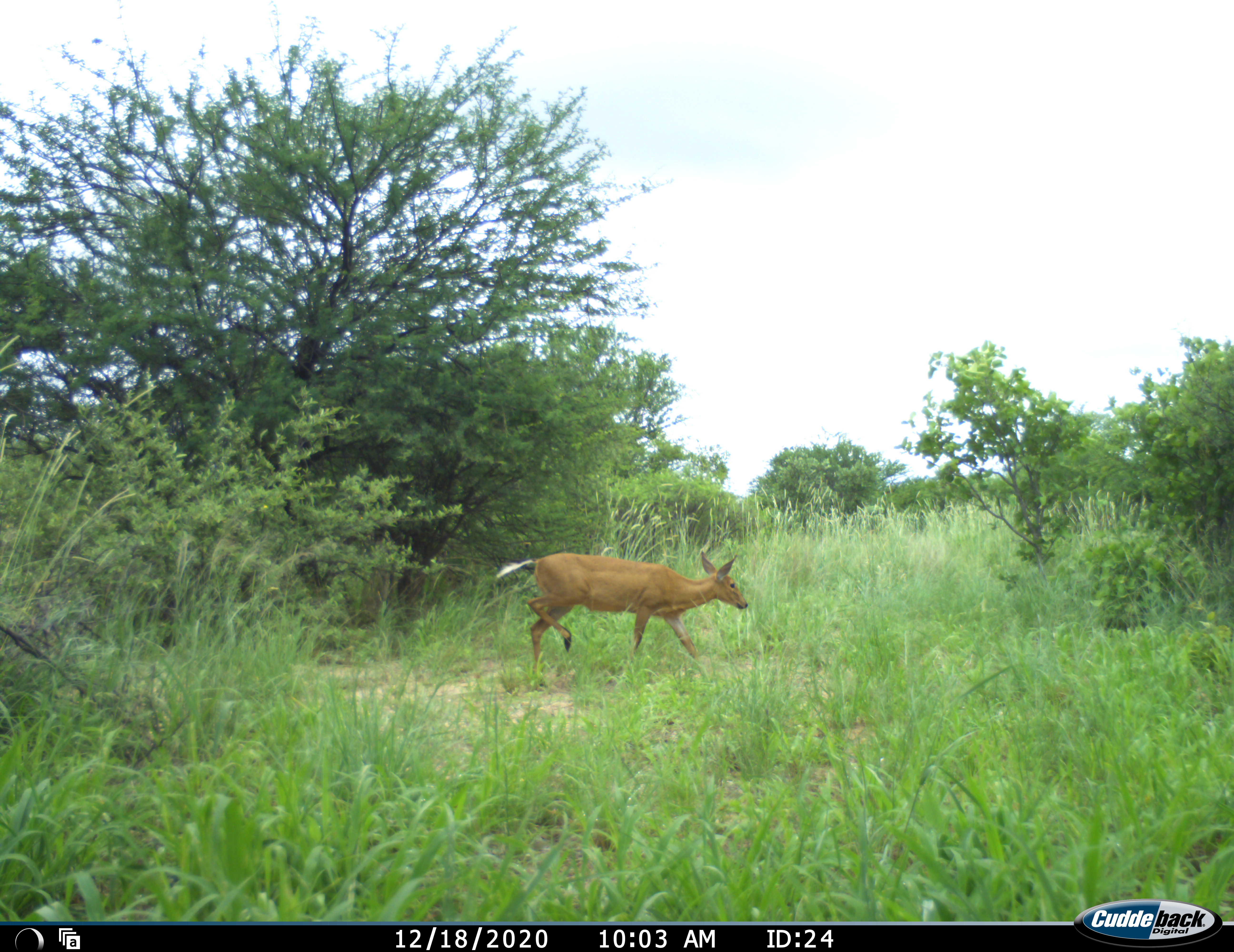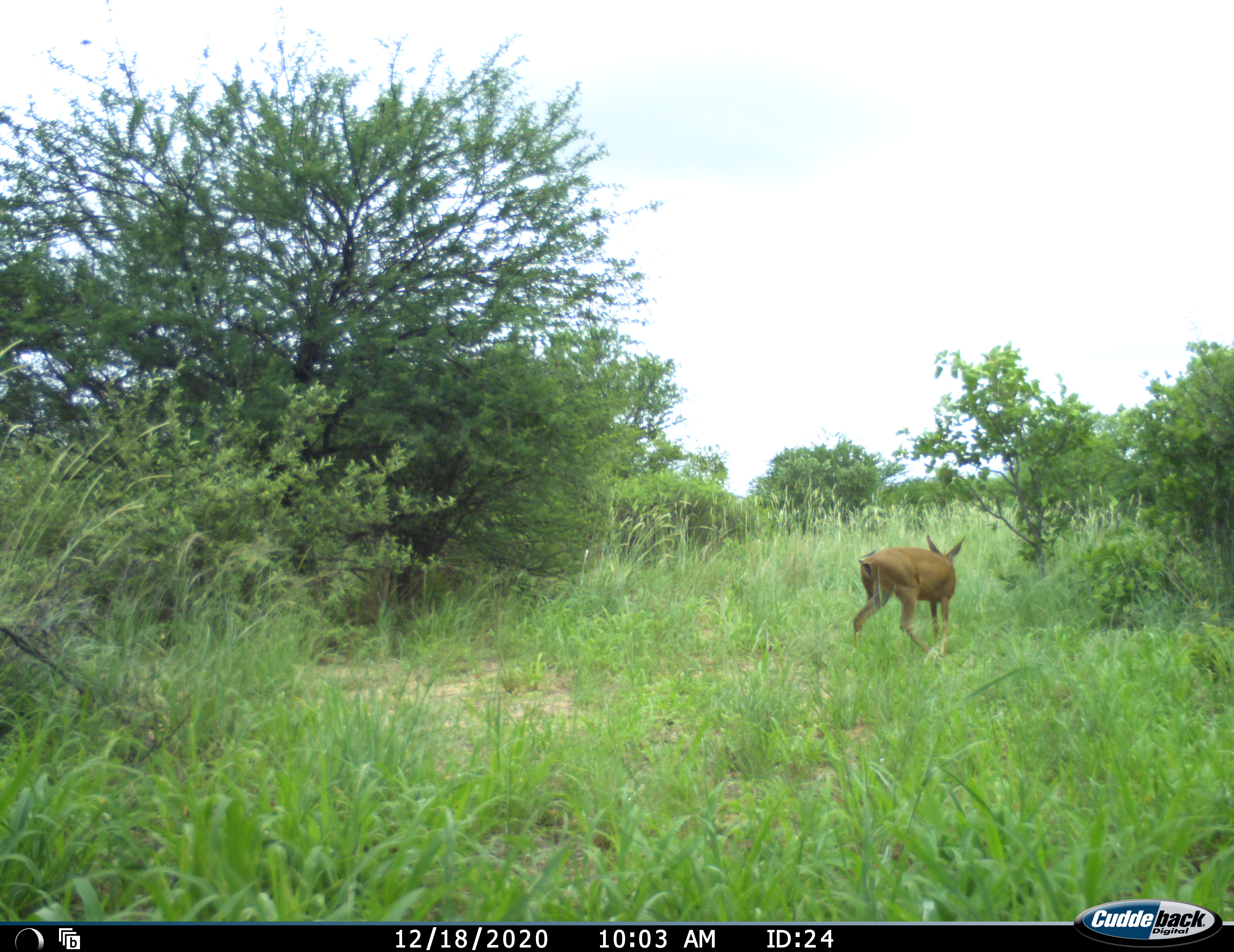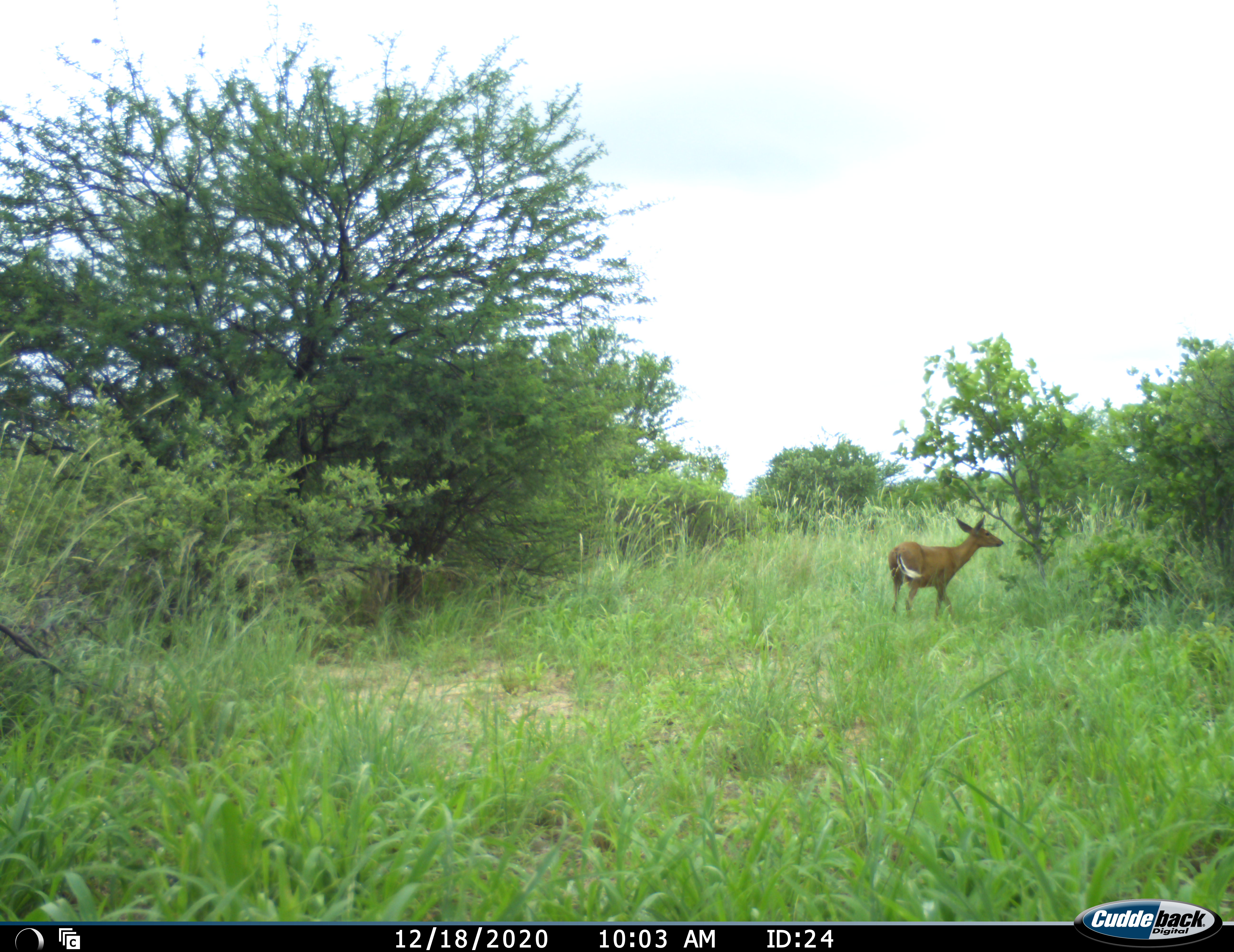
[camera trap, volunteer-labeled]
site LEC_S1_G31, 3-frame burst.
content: unidentified animal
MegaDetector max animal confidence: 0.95